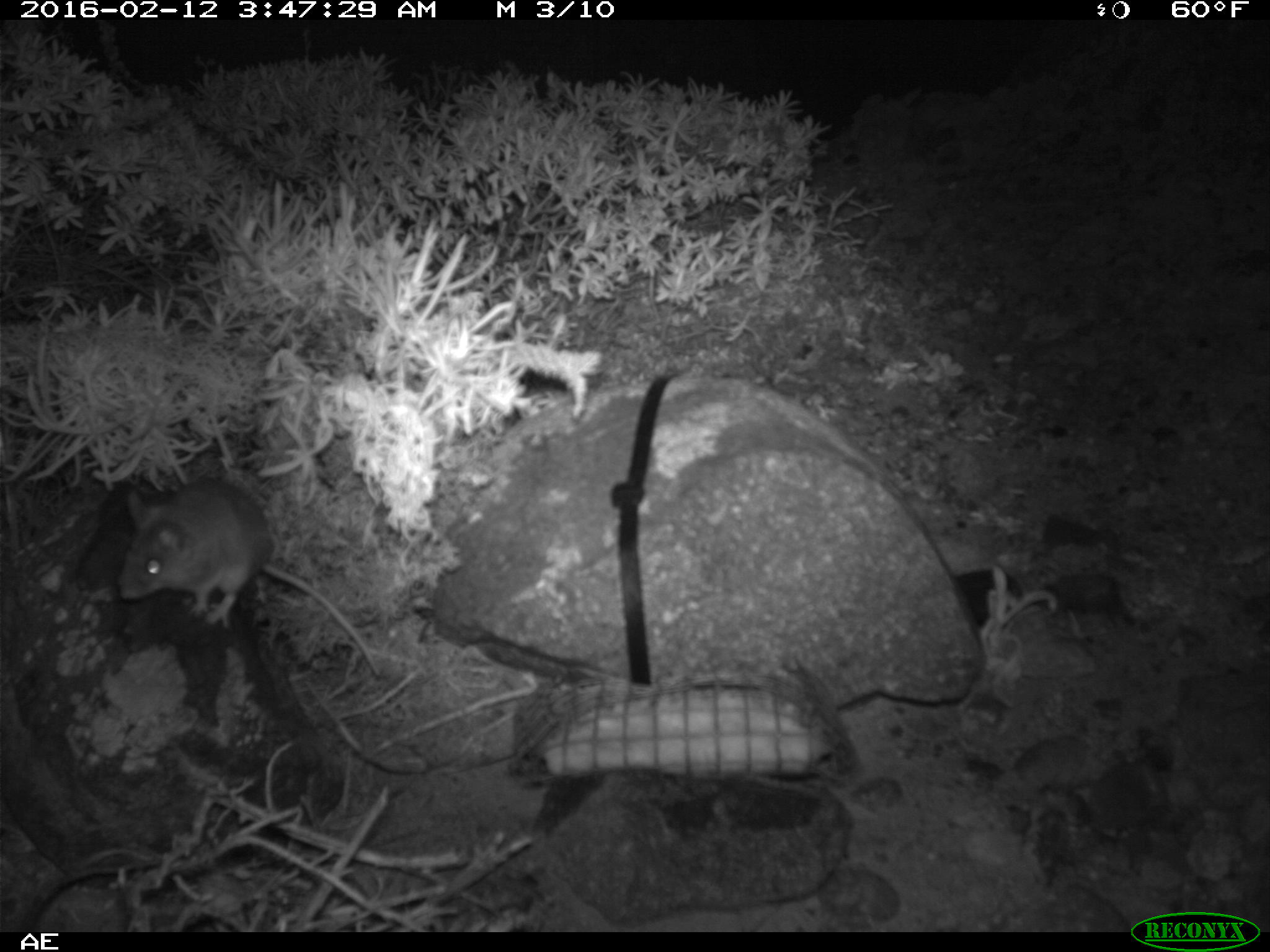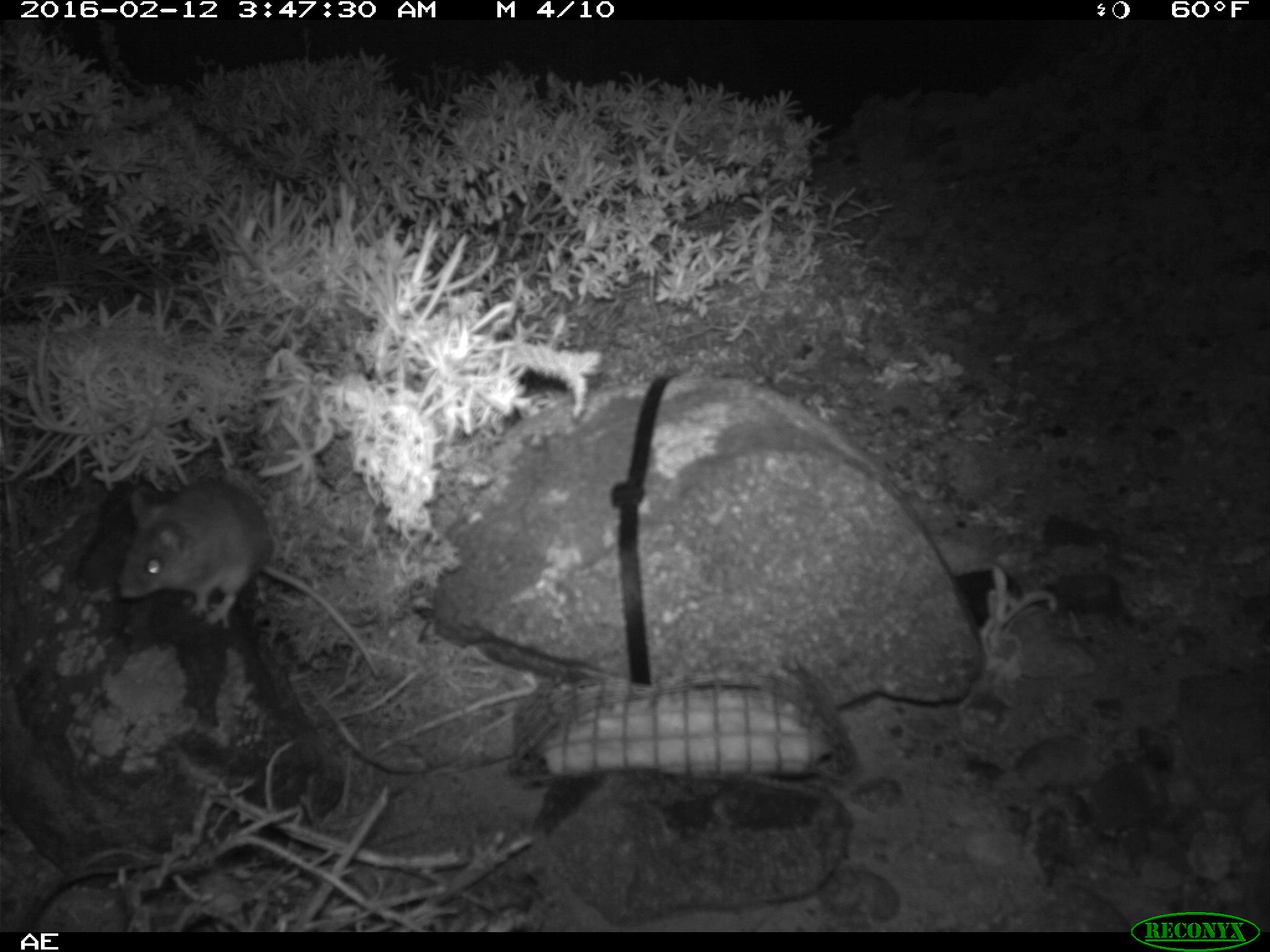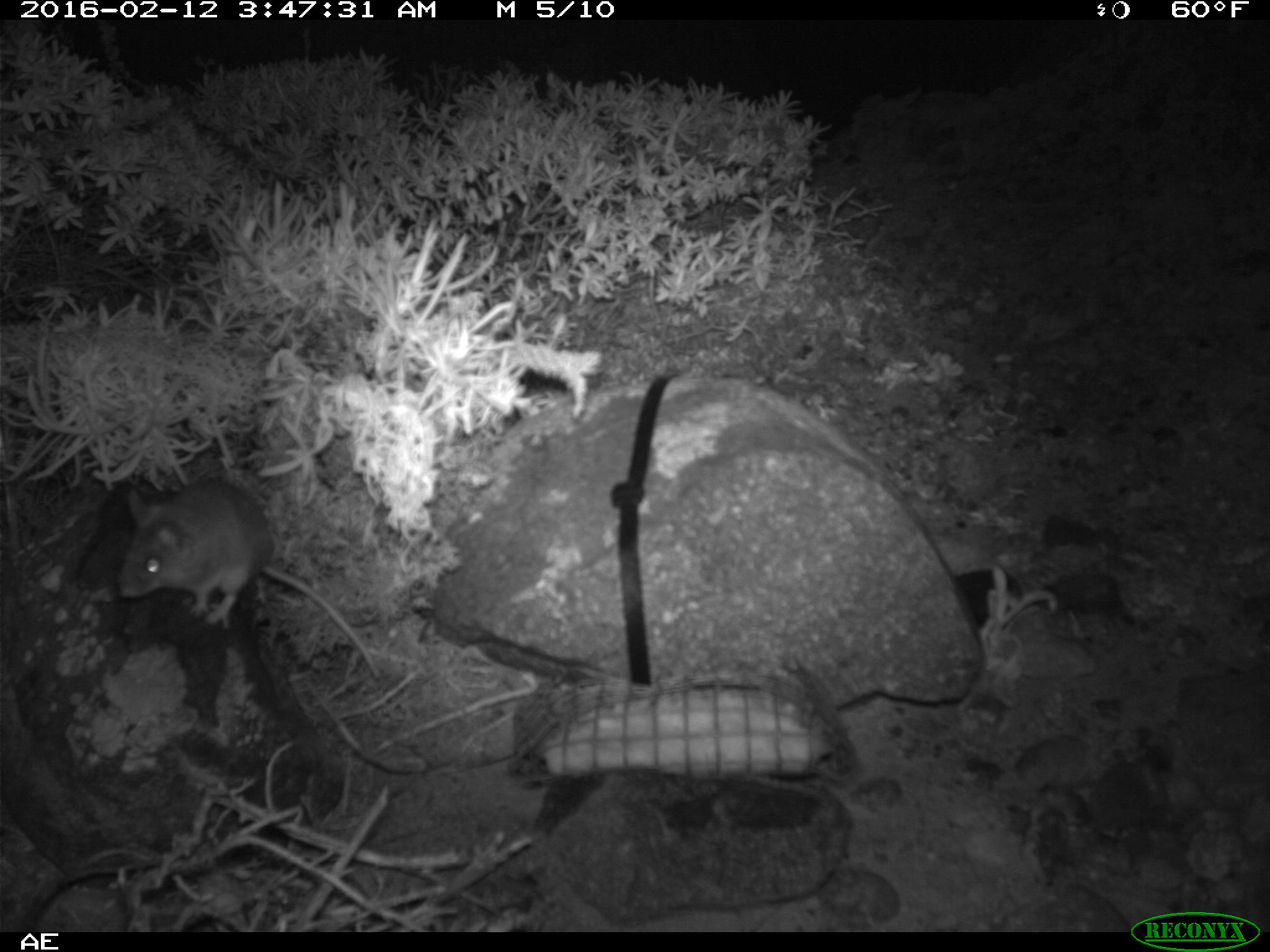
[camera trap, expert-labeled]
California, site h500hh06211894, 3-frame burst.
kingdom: Animalia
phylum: Chordata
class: Mammalia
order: Rodentia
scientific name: Rodentia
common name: rodent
Rodent (Rodentia).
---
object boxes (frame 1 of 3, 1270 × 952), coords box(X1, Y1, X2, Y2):
rodent: box(115, 474, 379, 675)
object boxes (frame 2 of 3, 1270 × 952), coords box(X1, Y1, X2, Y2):
rodent: box(120, 482, 379, 677)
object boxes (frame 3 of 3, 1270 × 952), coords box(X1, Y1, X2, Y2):
rodent: box(117, 480, 378, 677)